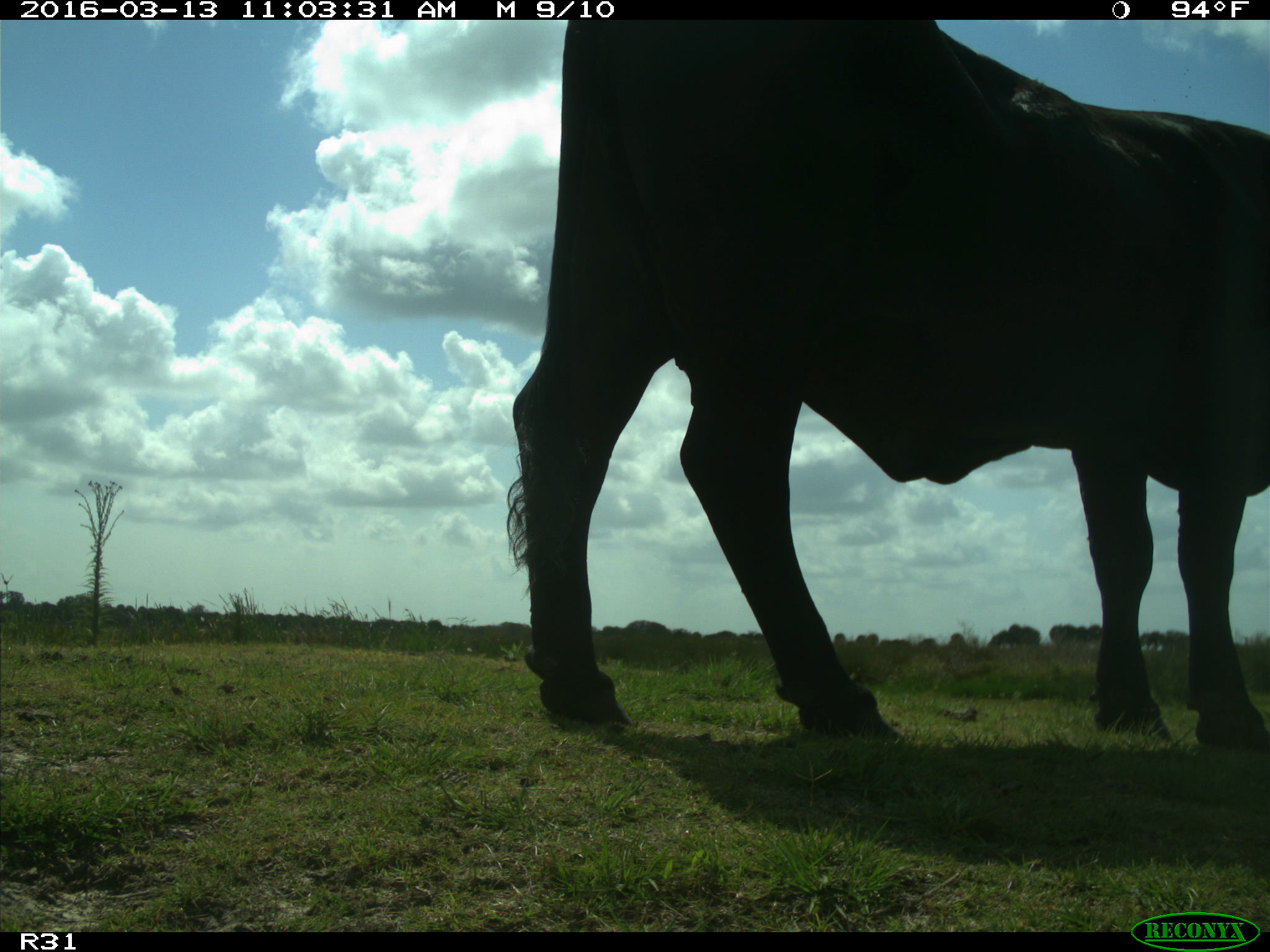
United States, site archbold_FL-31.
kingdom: Animalia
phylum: Chordata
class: Mammalia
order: Artiodactyla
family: Bovidae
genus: Bos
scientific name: Bos taurus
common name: domestic cow